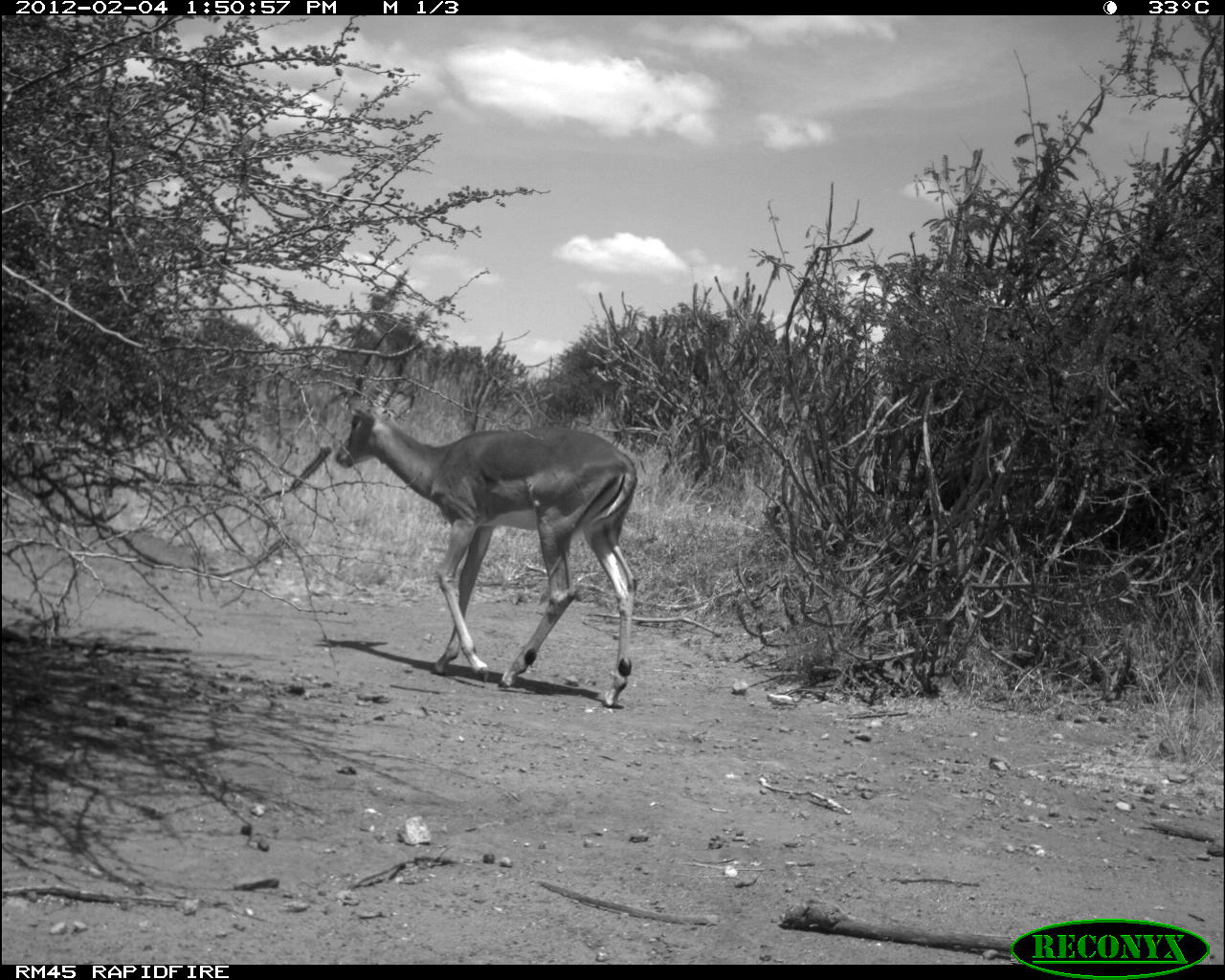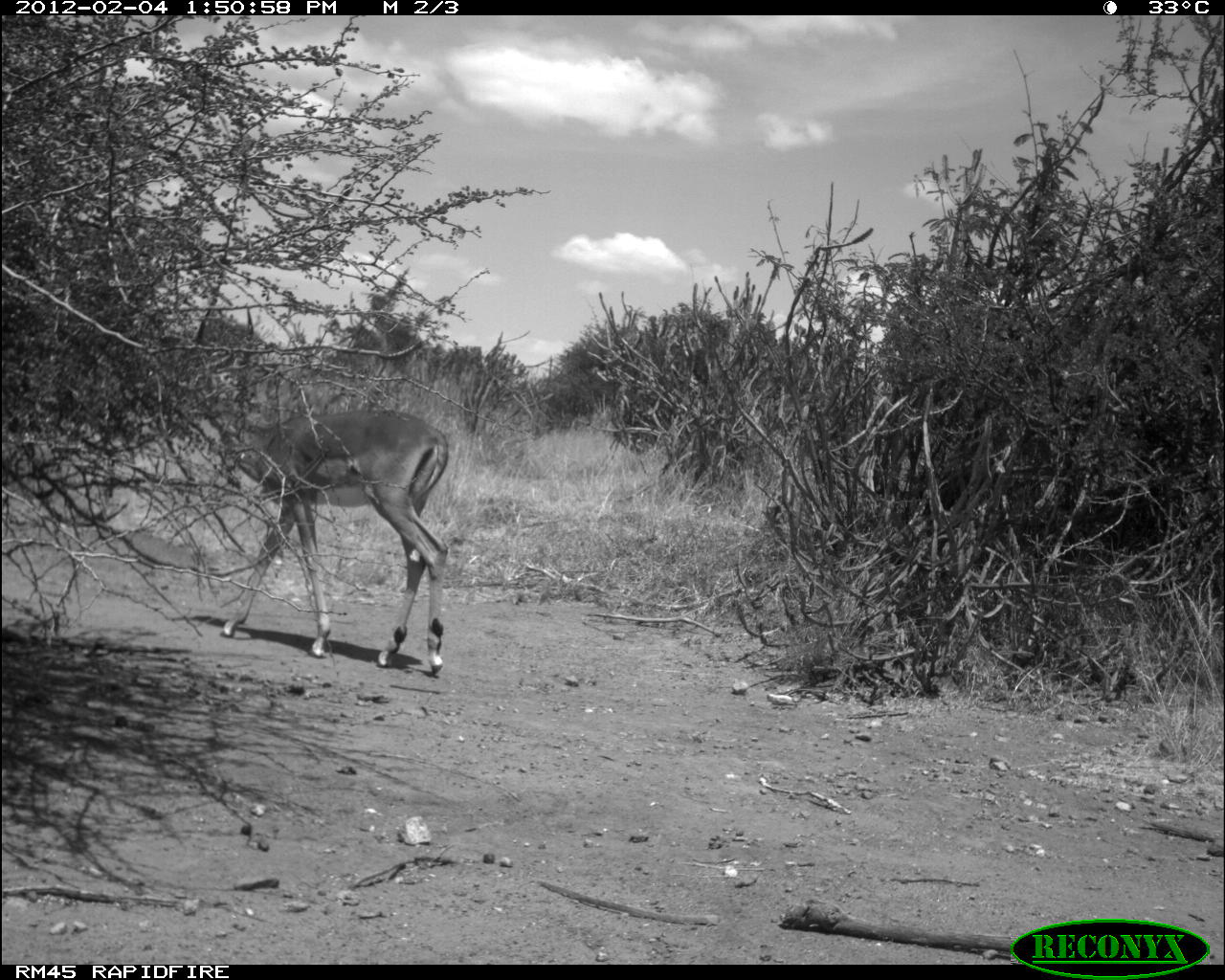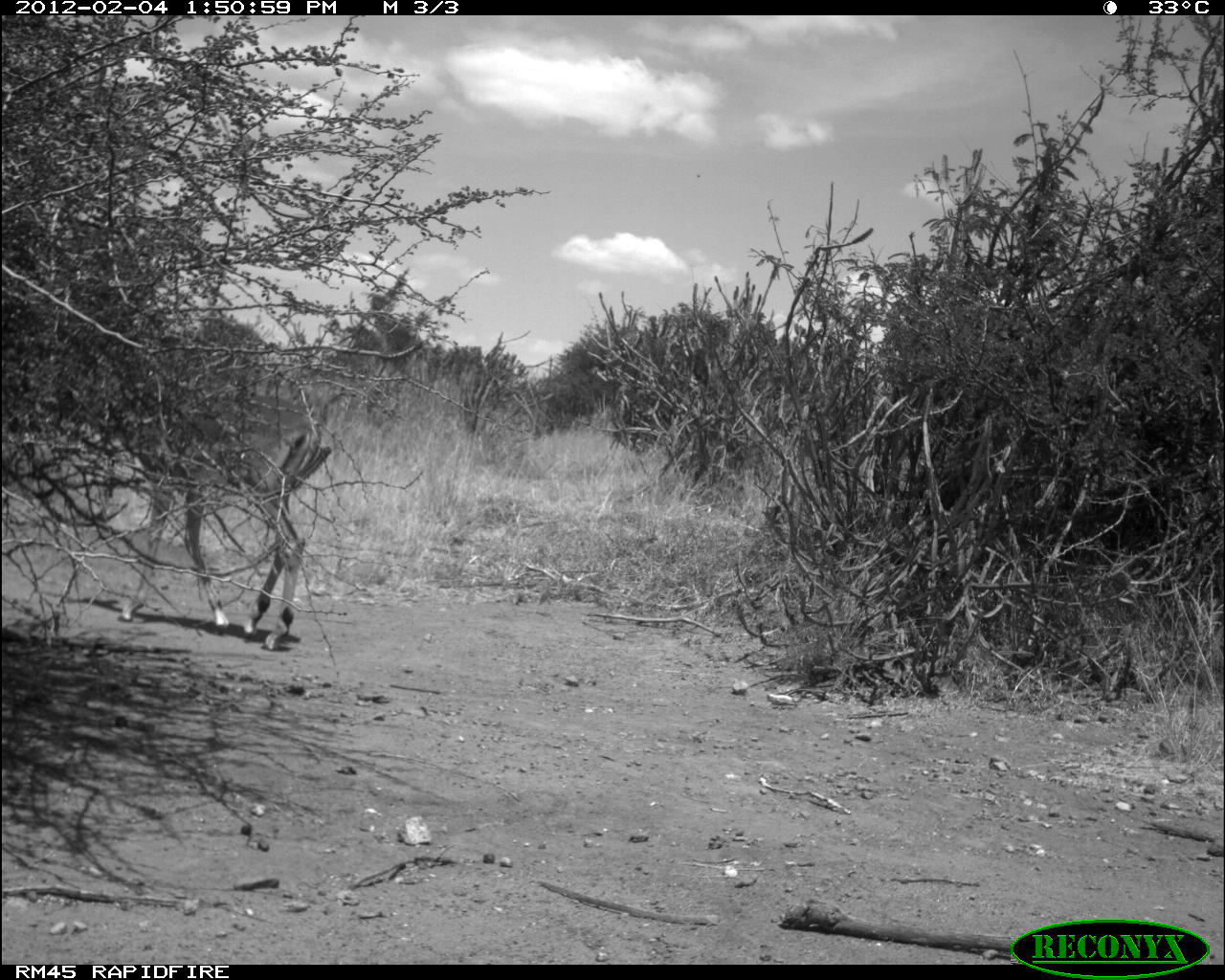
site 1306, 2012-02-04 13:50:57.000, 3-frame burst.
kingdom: Animalia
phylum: Chordata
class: Mammalia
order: Artiodactyla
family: Bovidae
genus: Aepyceros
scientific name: Aepyceros melampus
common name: impala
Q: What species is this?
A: Aepyceros melampus (impala).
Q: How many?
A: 1.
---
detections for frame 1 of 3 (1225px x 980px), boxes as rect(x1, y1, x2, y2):
aepyceros melampus: rect(335, 319, 638, 708)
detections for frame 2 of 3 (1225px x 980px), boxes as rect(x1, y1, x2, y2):
aepyceros melampus: rect(186, 371, 447, 675)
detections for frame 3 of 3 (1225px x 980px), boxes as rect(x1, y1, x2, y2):
aepyceros melampus: rect(54, 358, 331, 652)